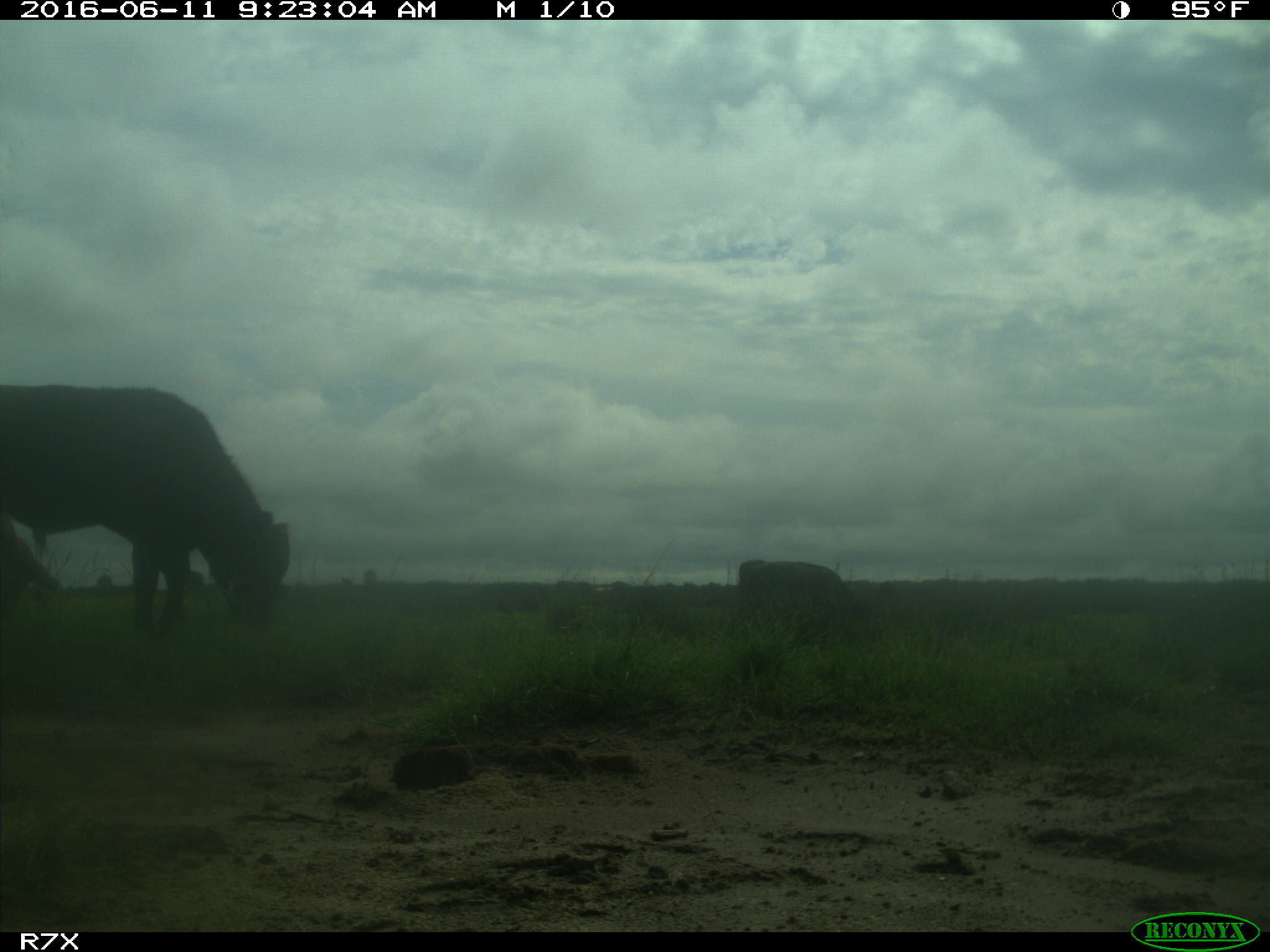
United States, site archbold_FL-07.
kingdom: Animalia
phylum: Chordata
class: Mammalia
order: Artiodactyla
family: Bovidae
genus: Bos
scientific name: Bos taurus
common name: domestic cow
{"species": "Bos taurus (domestic cow)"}